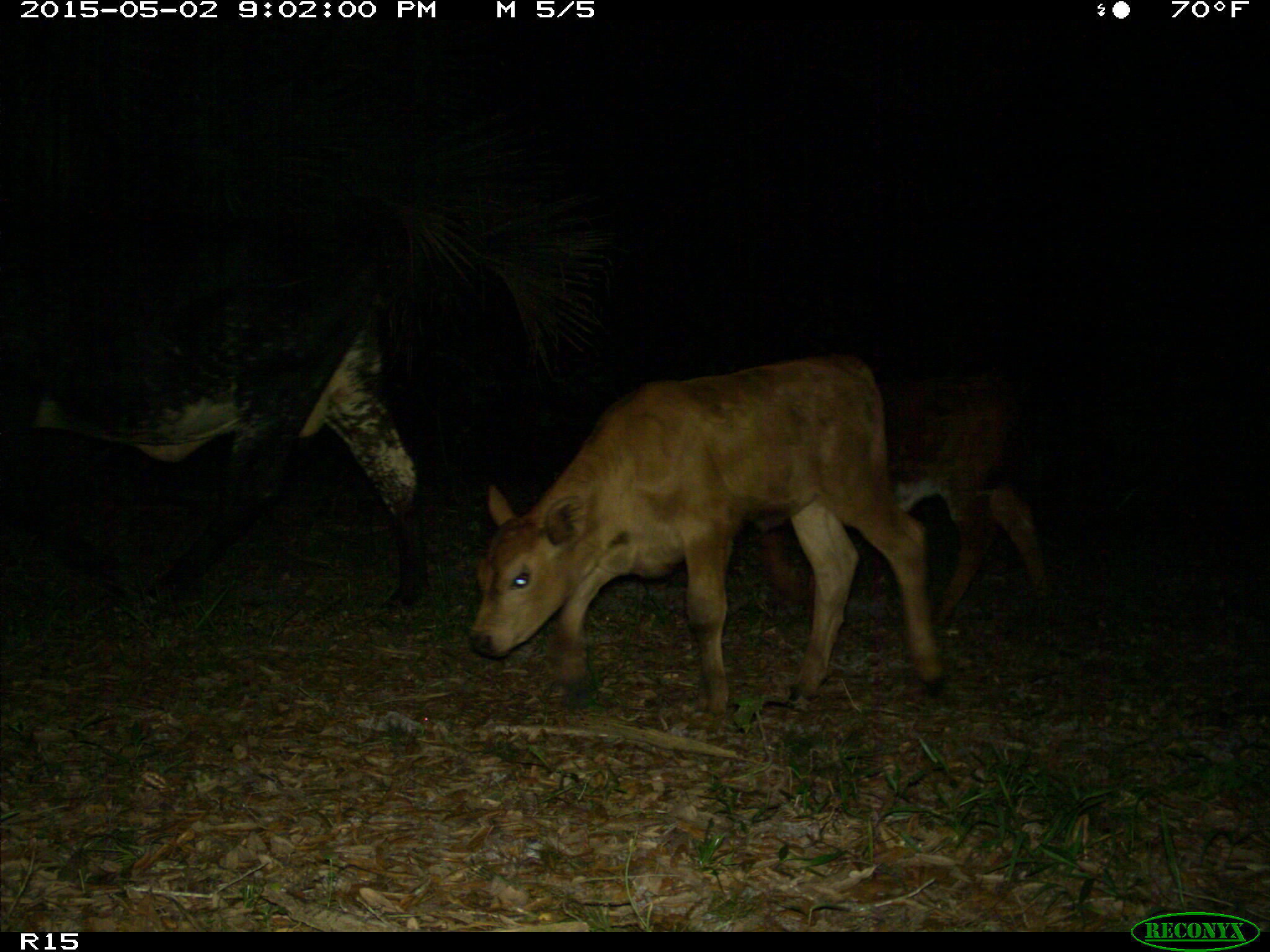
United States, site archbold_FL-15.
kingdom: Animalia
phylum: Chordata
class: Mammalia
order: Artiodactyla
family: Bovidae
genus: Bos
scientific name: Bos taurus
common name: domestic cow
Bos taurus (domestic cow).